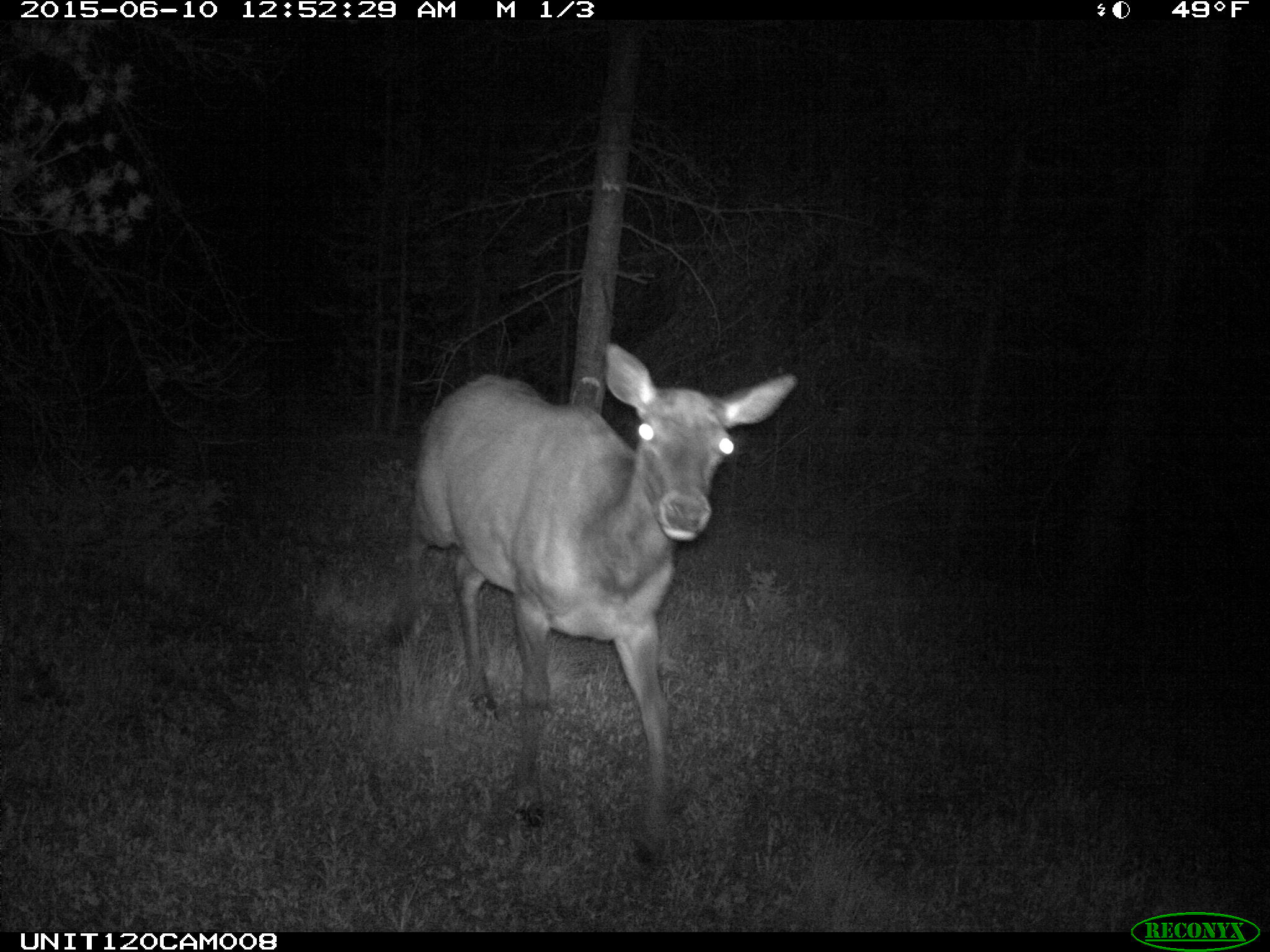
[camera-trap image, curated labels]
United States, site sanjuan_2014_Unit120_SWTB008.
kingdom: Animalia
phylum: Chordata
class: Mammalia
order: Artiodactyla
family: Cervidae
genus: Cervus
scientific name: Cervus elaphus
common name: red deer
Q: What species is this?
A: Cervus elaphus (red deer).